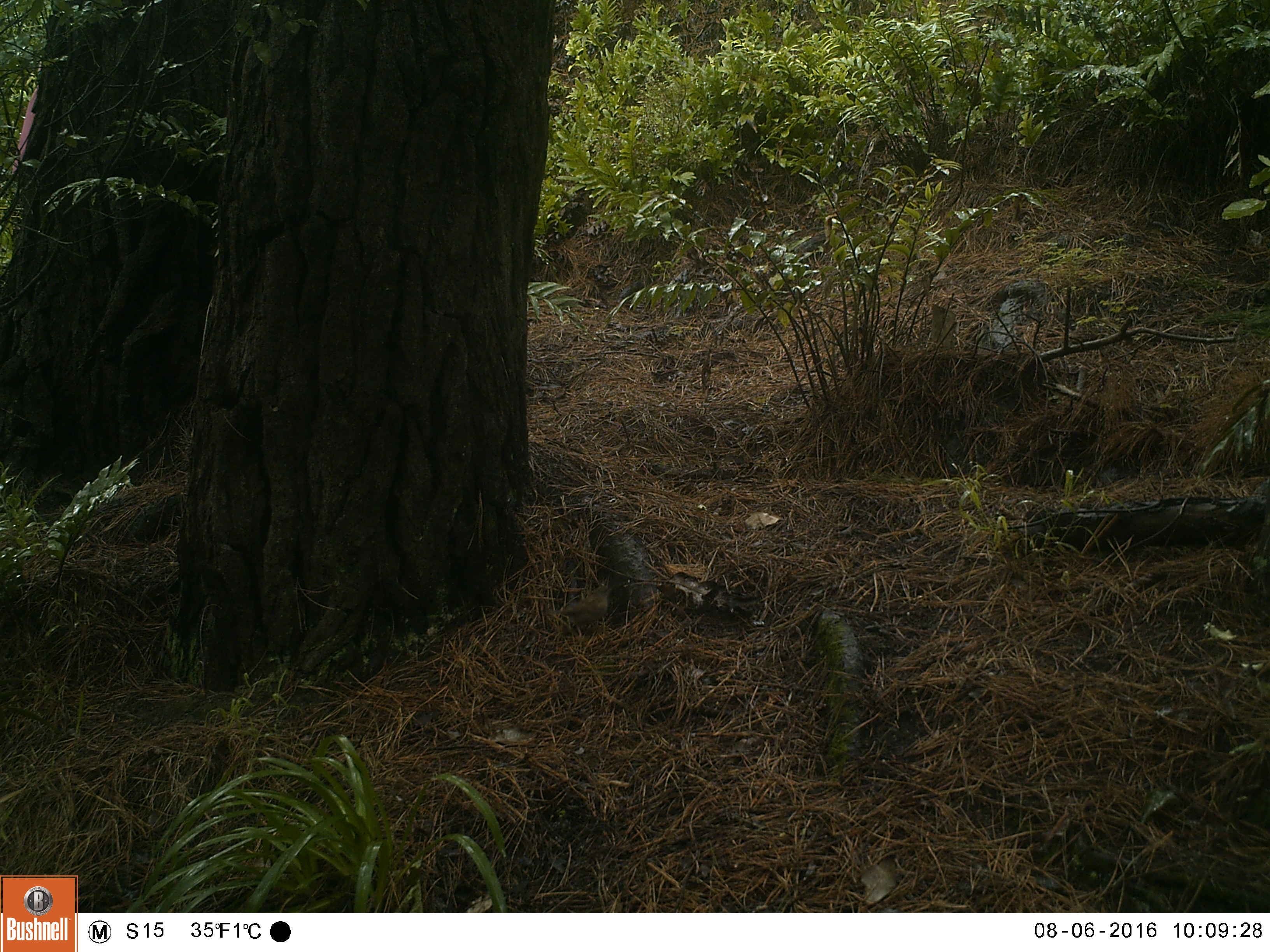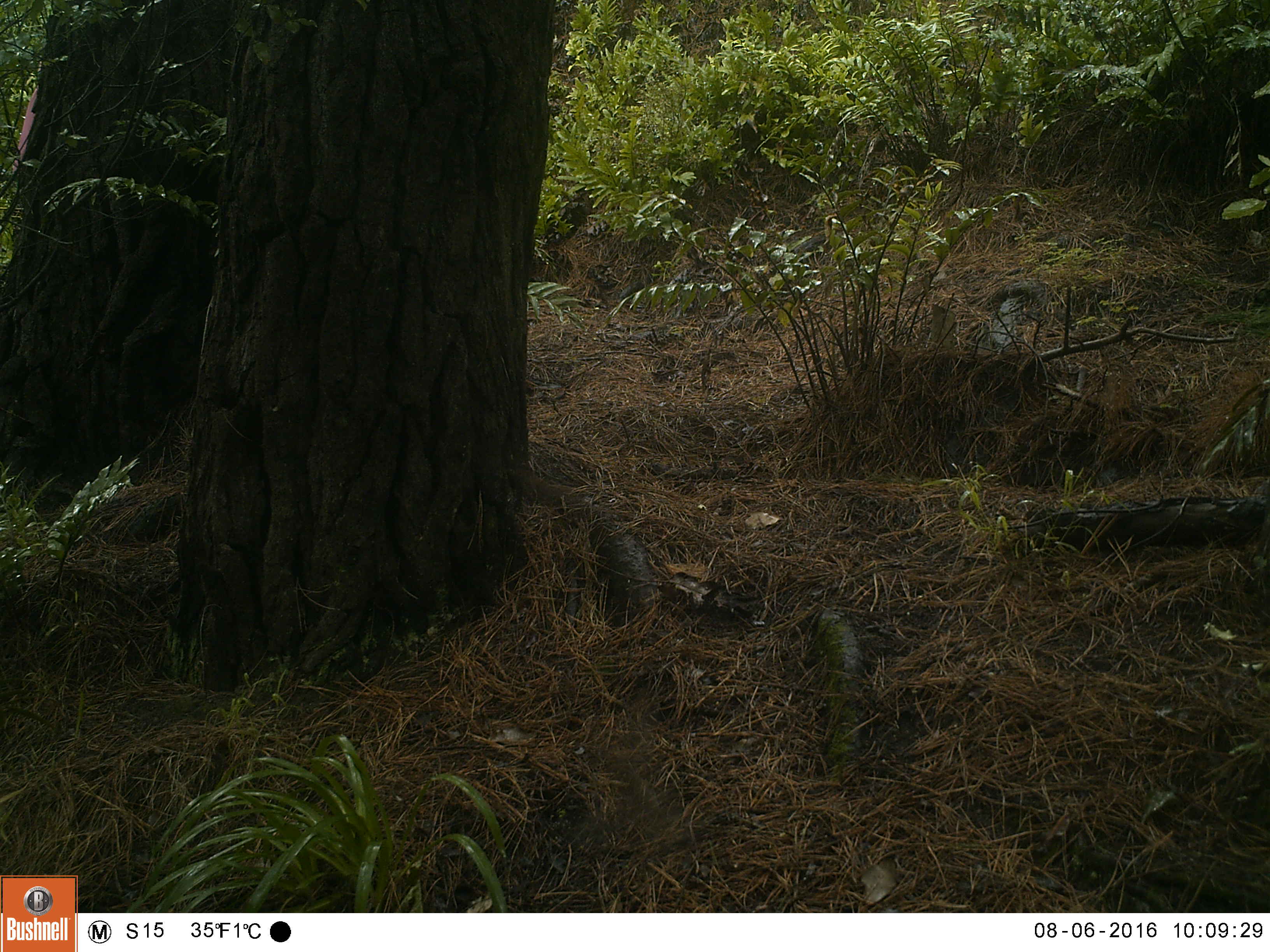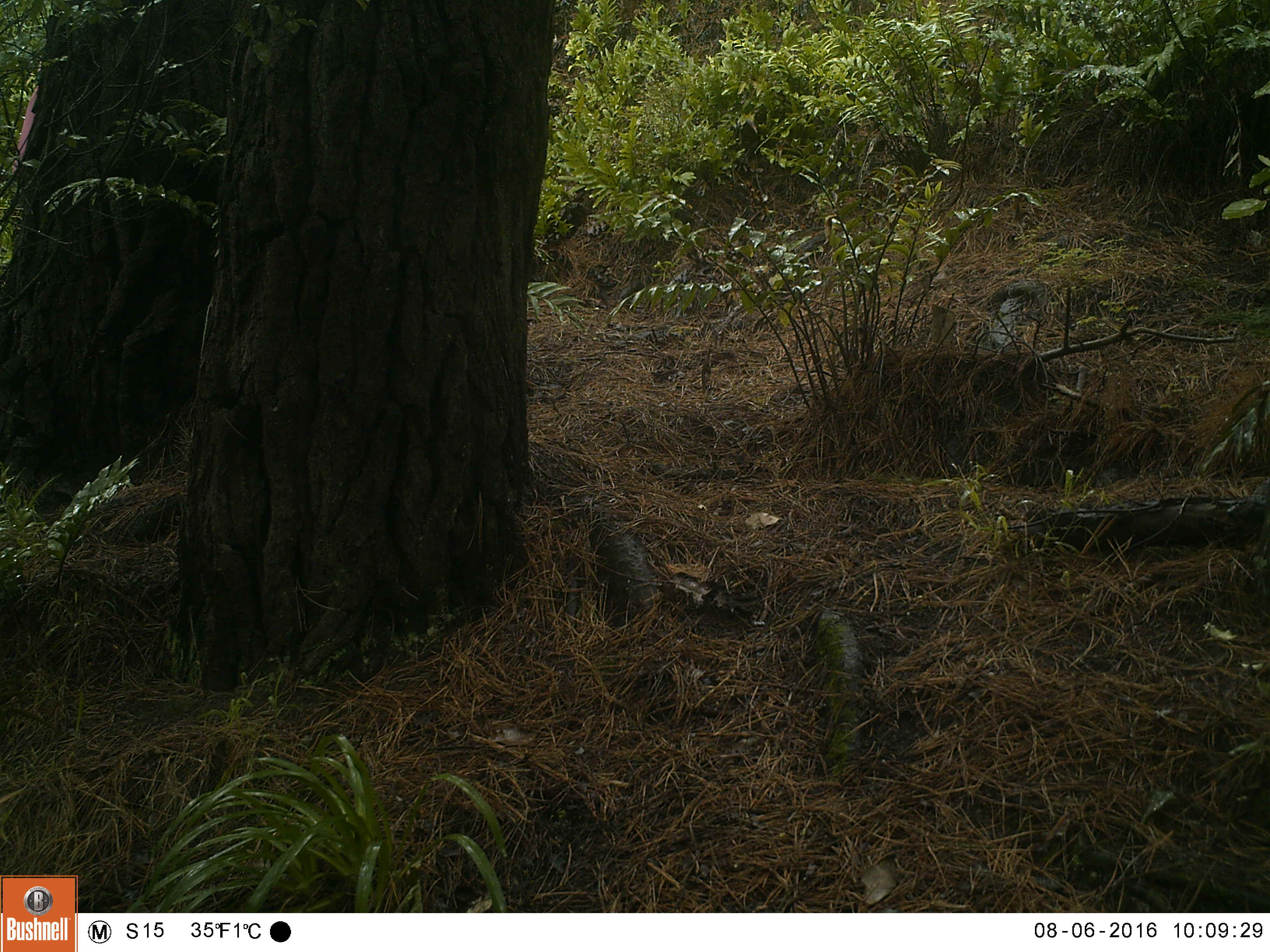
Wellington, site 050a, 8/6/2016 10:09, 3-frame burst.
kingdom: Animalia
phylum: Chordata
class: Aves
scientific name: Aves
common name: bird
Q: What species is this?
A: Bird (Aves).